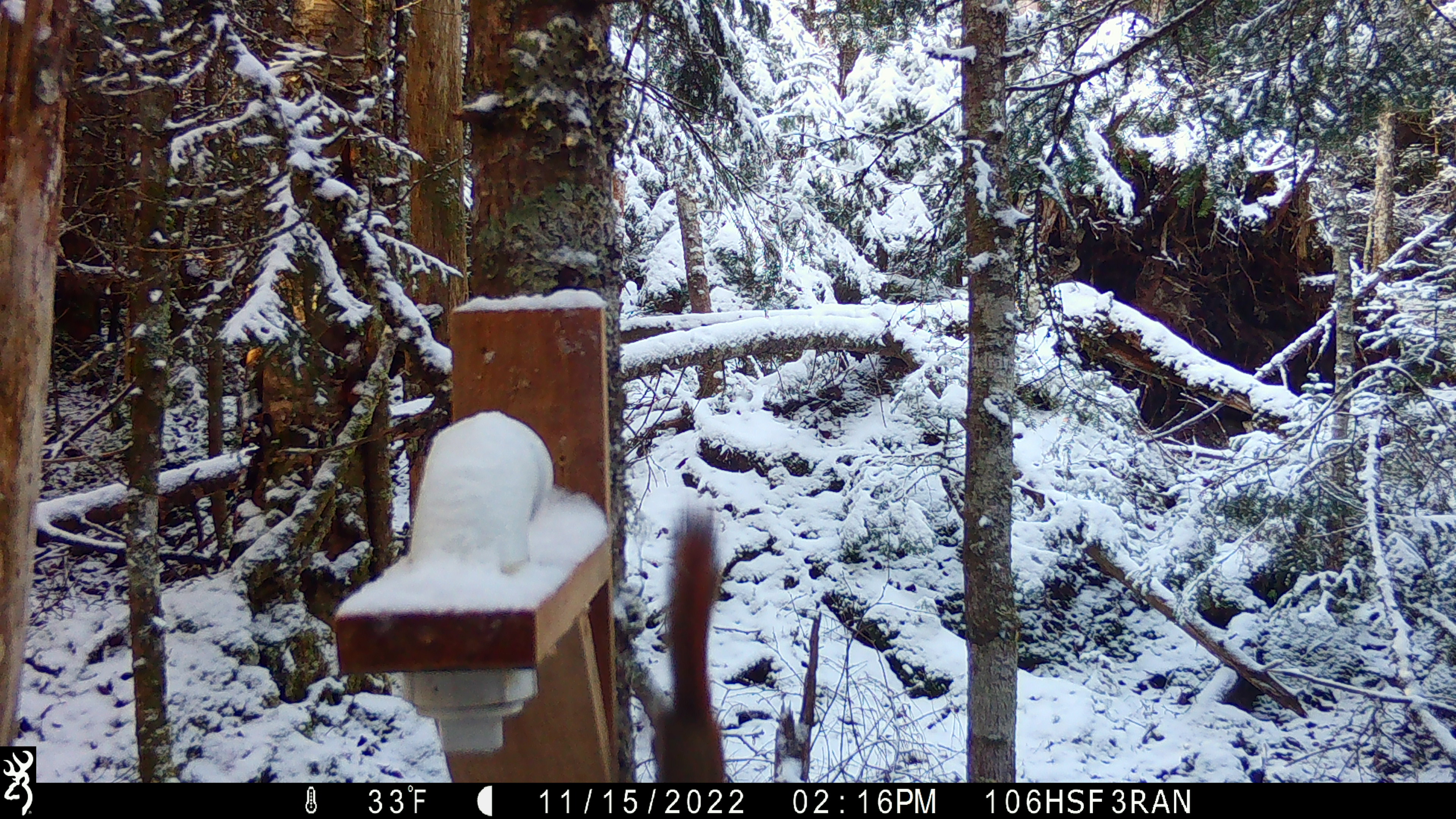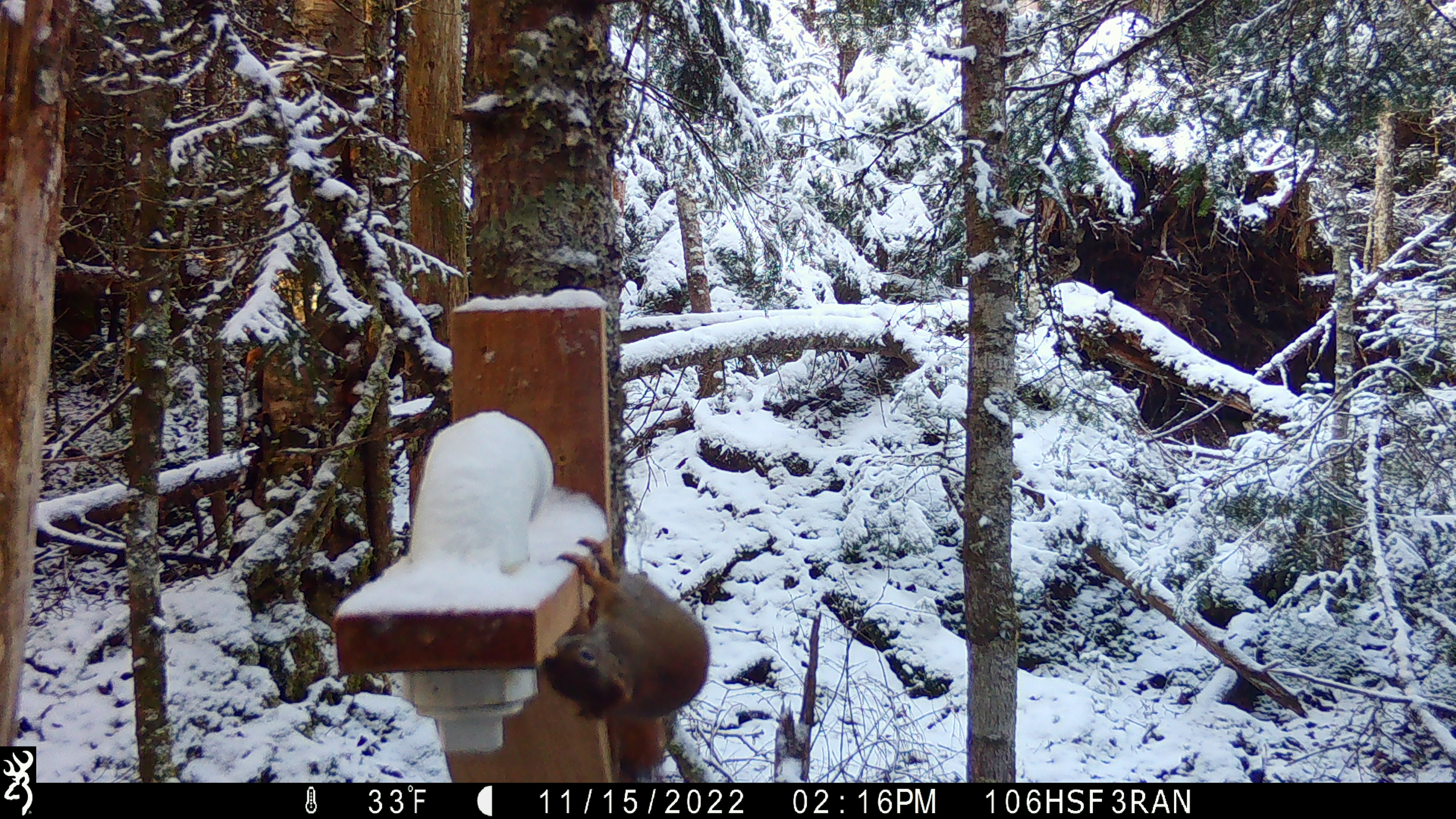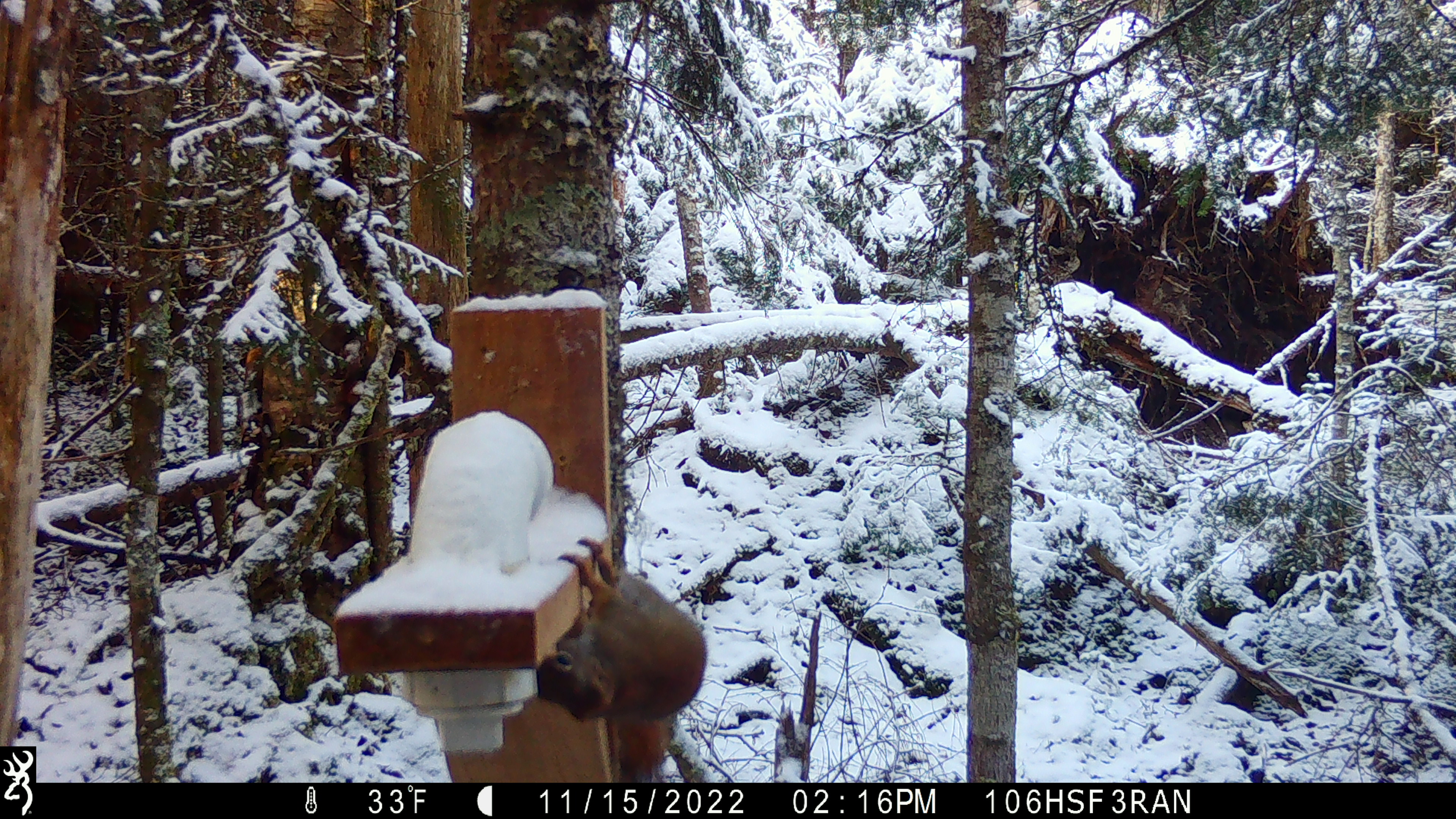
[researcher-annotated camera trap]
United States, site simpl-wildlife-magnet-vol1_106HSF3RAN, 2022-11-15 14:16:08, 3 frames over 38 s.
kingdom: Animalia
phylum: Chordata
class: Mammalia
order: Rodentia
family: Sciuridae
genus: Tamiasciurus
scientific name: Tamiasciurus hudsonicus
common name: red squirrel